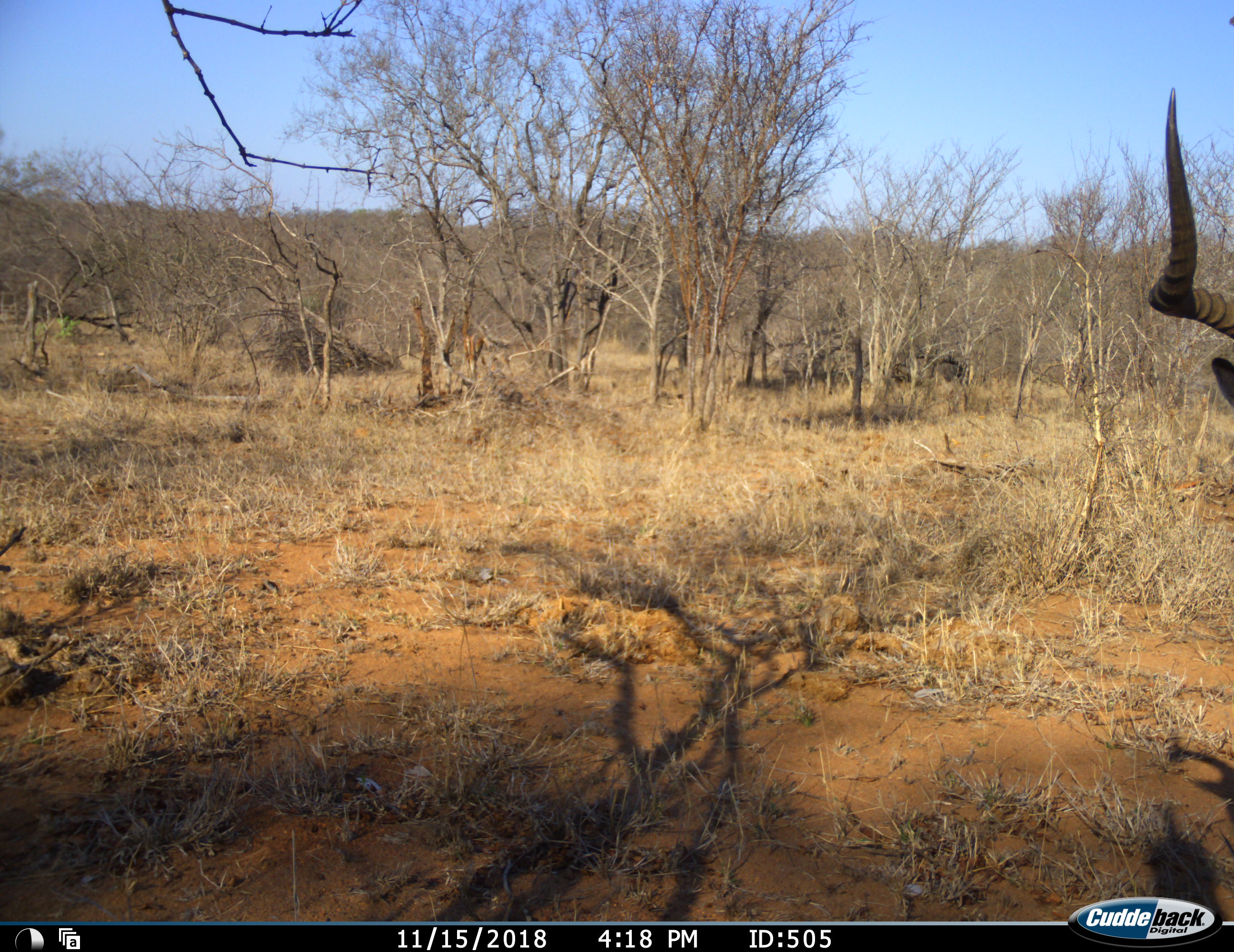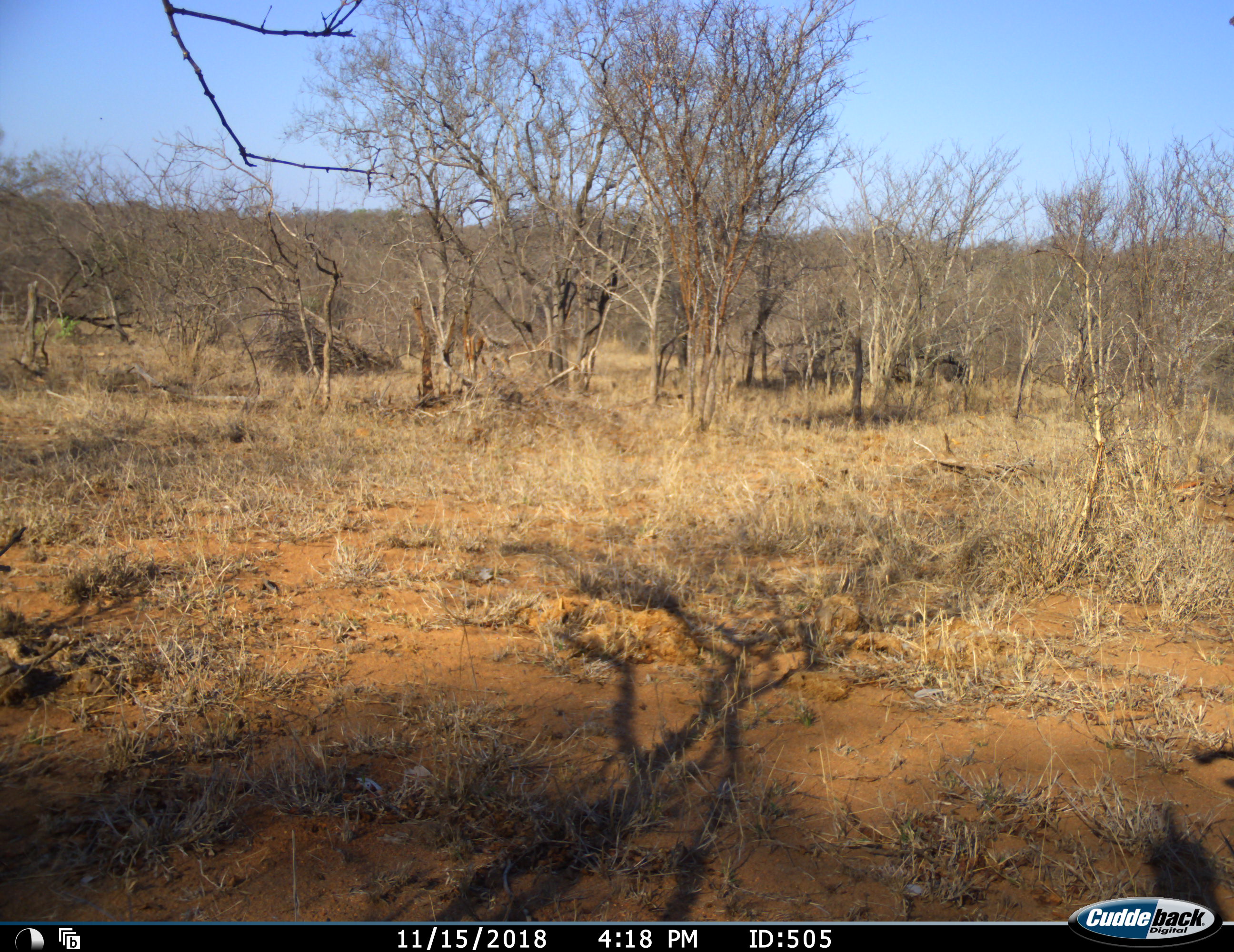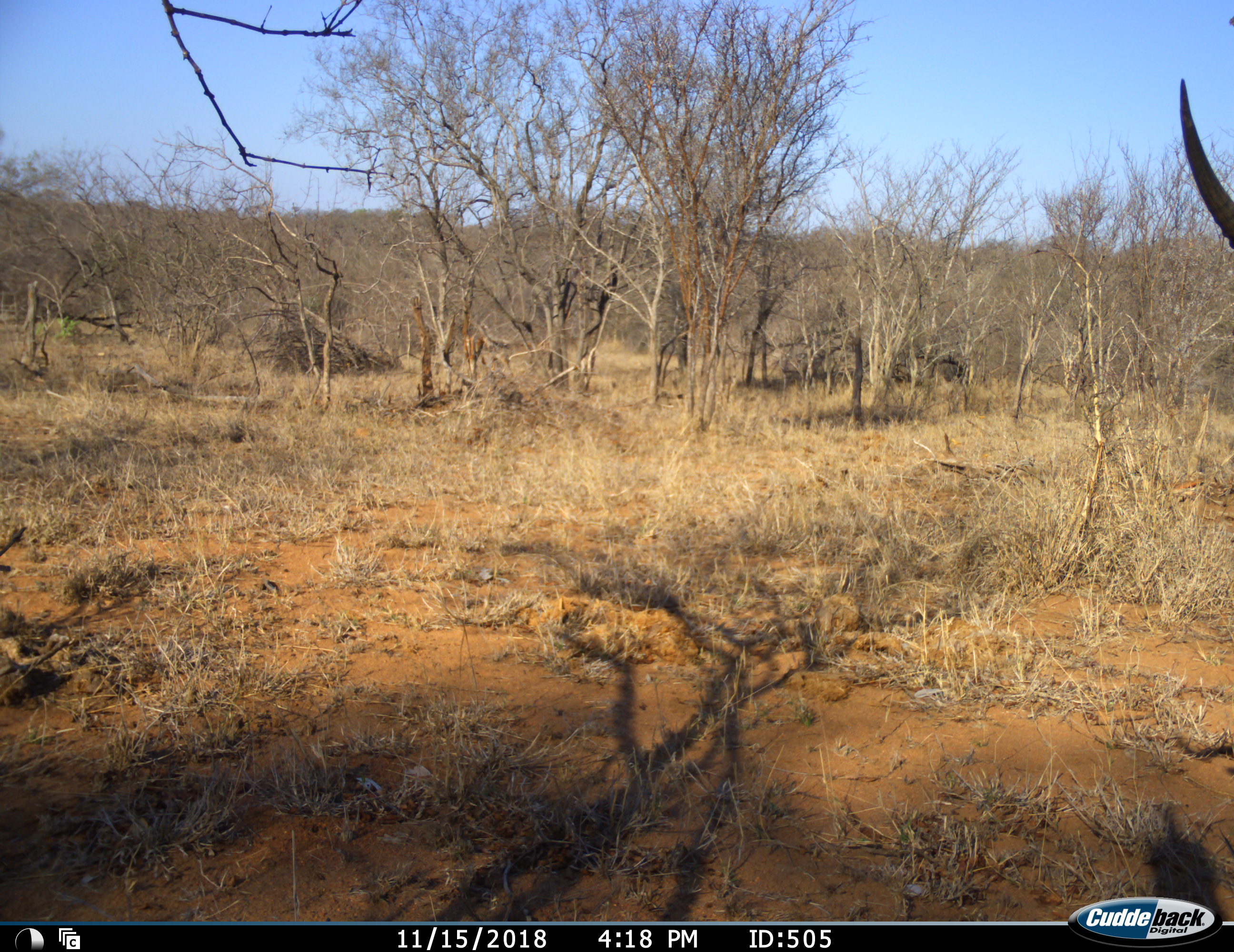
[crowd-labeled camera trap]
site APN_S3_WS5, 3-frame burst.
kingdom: Animalia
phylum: Chordata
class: Mammalia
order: Artiodactyla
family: Bovidae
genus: Aepyceros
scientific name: Aepyceros melampus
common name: impala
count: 1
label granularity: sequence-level